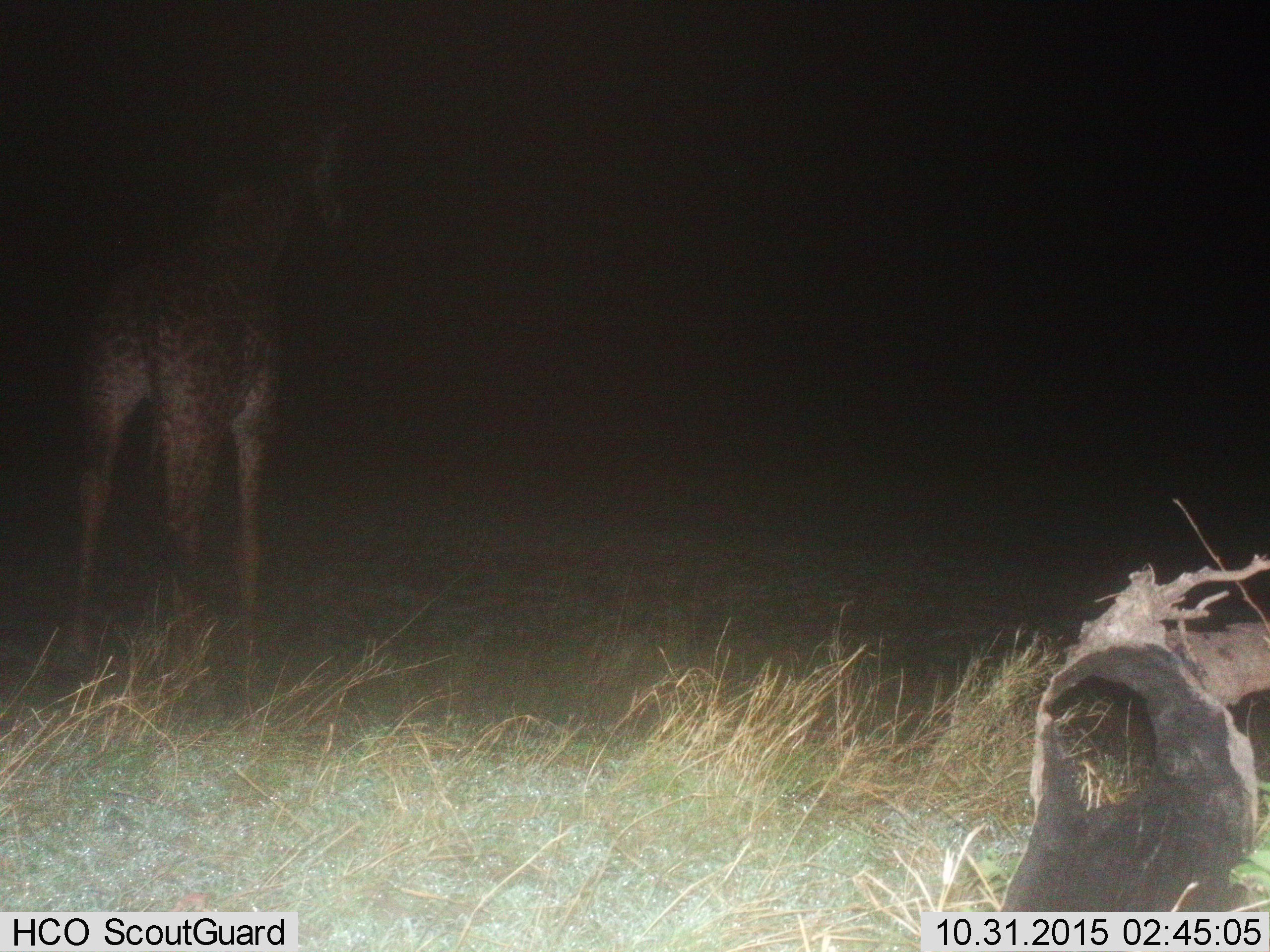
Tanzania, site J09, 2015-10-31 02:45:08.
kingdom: Animalia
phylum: Chordata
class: Mammalia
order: Artiodactyla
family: Giraffidae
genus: Giraffa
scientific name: Giraffa camelopardalis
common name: giraffe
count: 1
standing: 86%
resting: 0%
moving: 14%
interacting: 0%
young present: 0%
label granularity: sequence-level